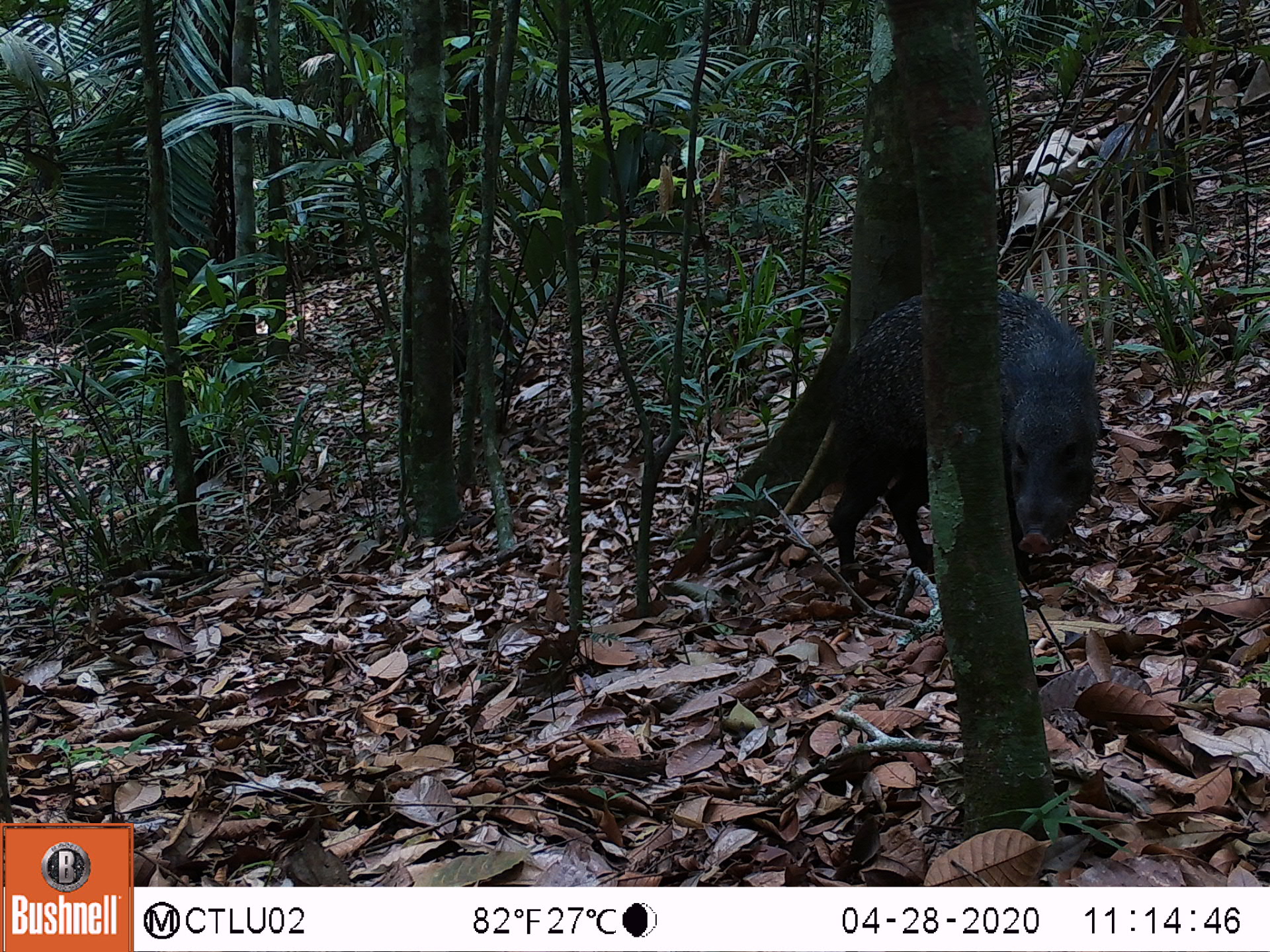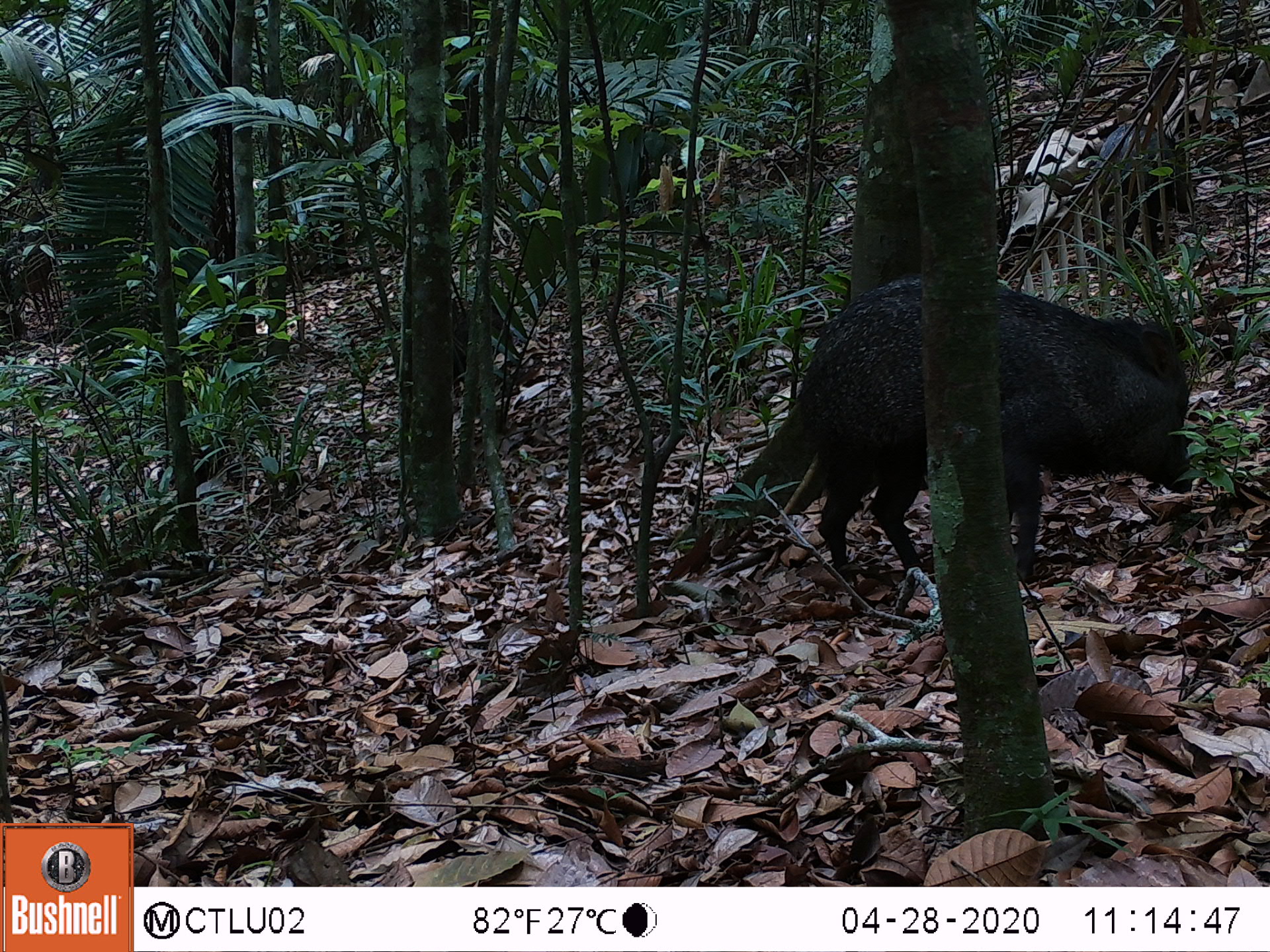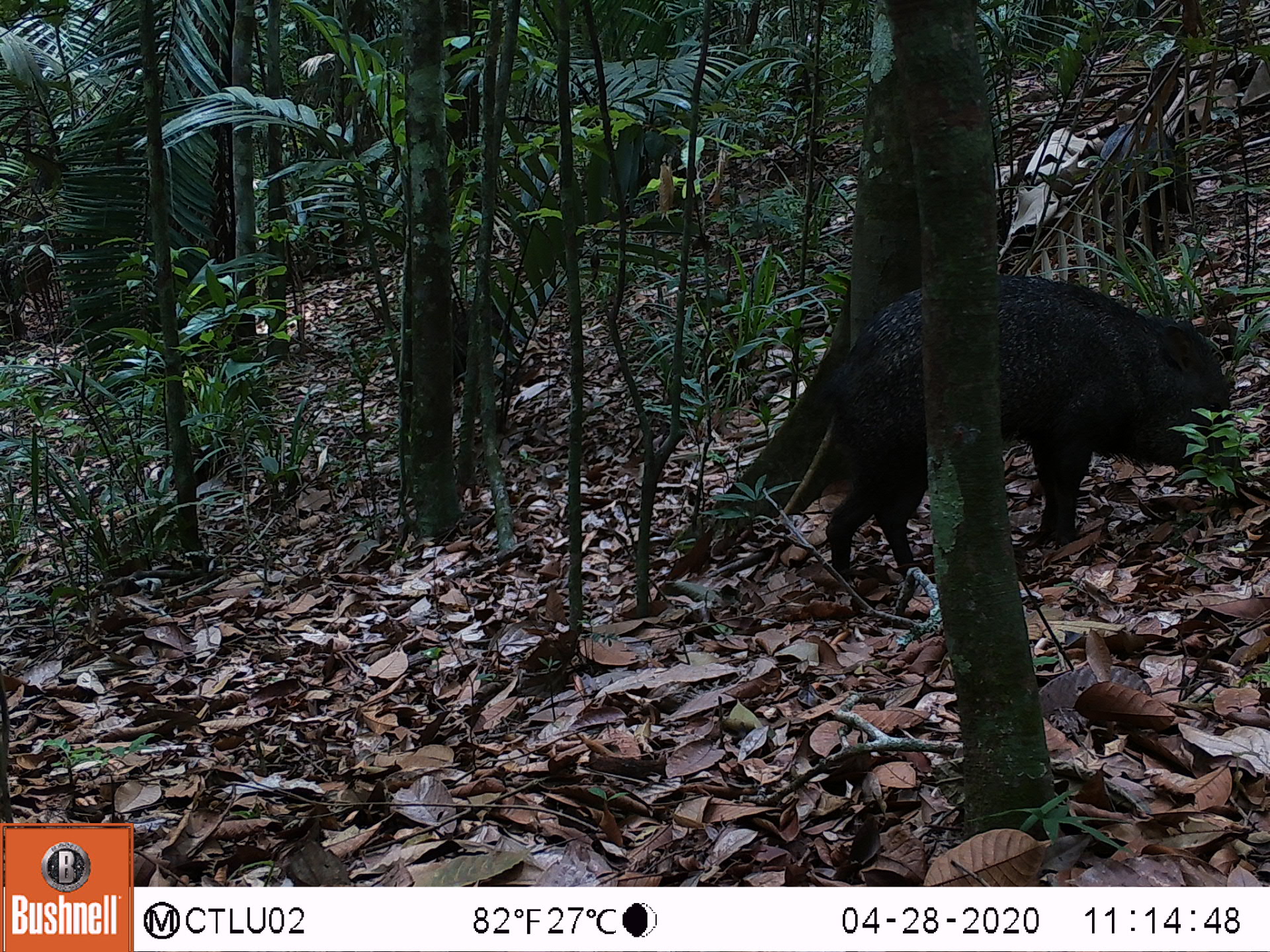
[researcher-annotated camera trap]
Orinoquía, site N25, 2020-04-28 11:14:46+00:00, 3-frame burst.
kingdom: Animalia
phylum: Chordata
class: Mammalia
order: Artiodactyla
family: Tayassuidae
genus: Pecari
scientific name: Pecari tajacu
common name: collared peccary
Collared peccary (Pecari tajacu).